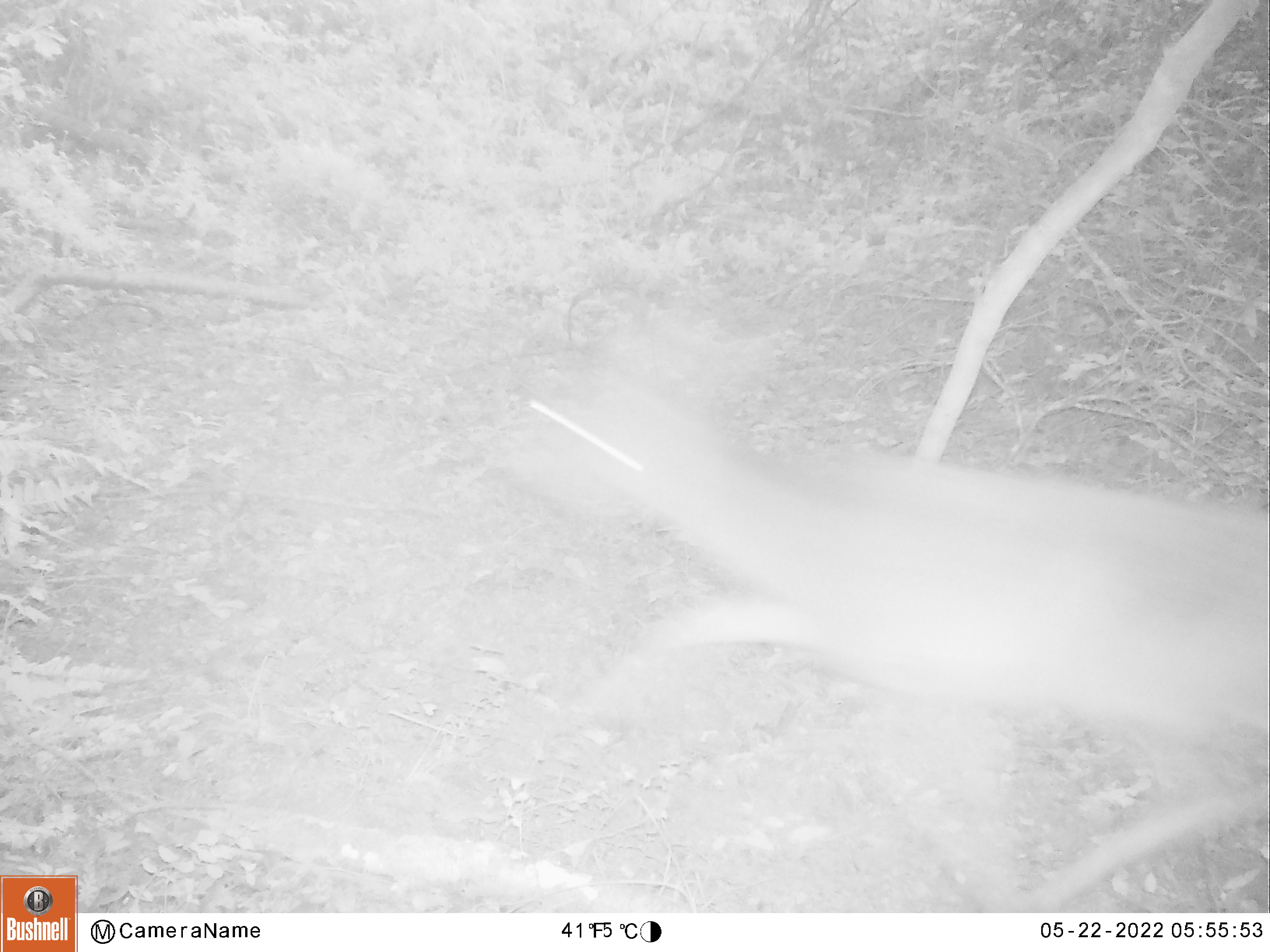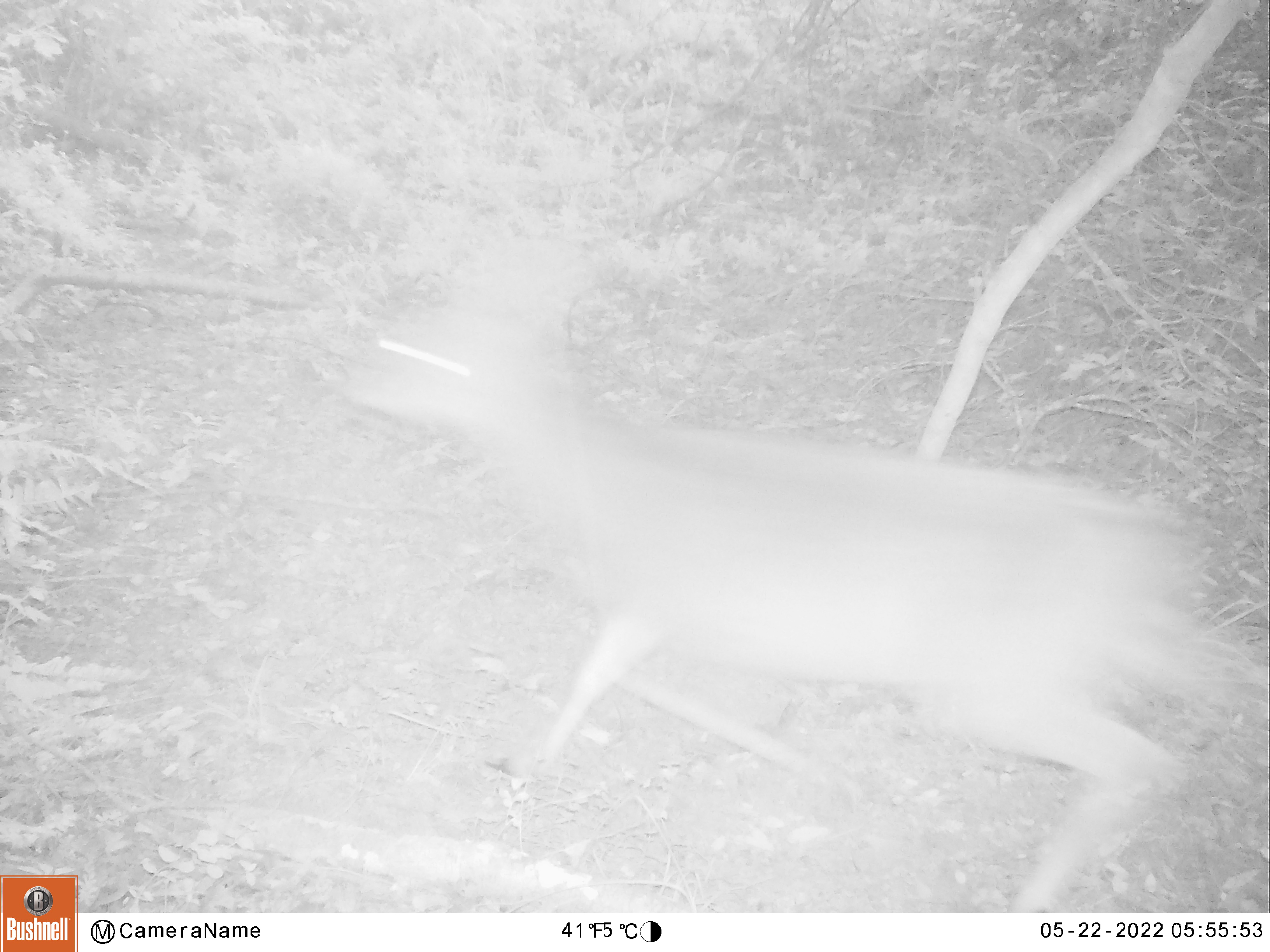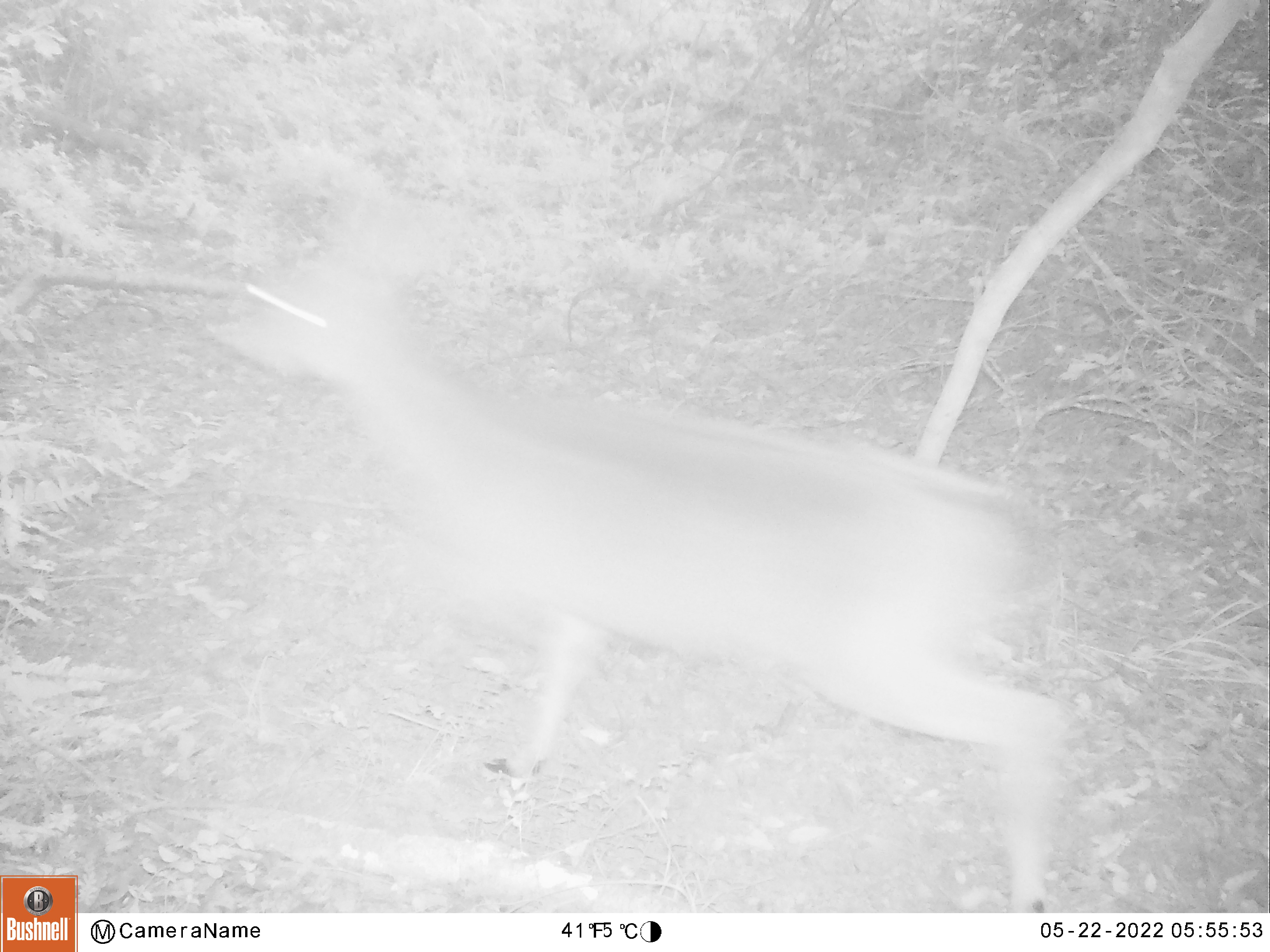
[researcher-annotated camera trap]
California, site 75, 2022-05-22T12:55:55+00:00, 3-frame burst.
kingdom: Animalia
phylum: Chordata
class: Mammalia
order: Artiodactyla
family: Cervidae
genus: Odocoileus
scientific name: Odocoileus hemionus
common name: mule deer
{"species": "mule deer (Odocoileus hemionus)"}